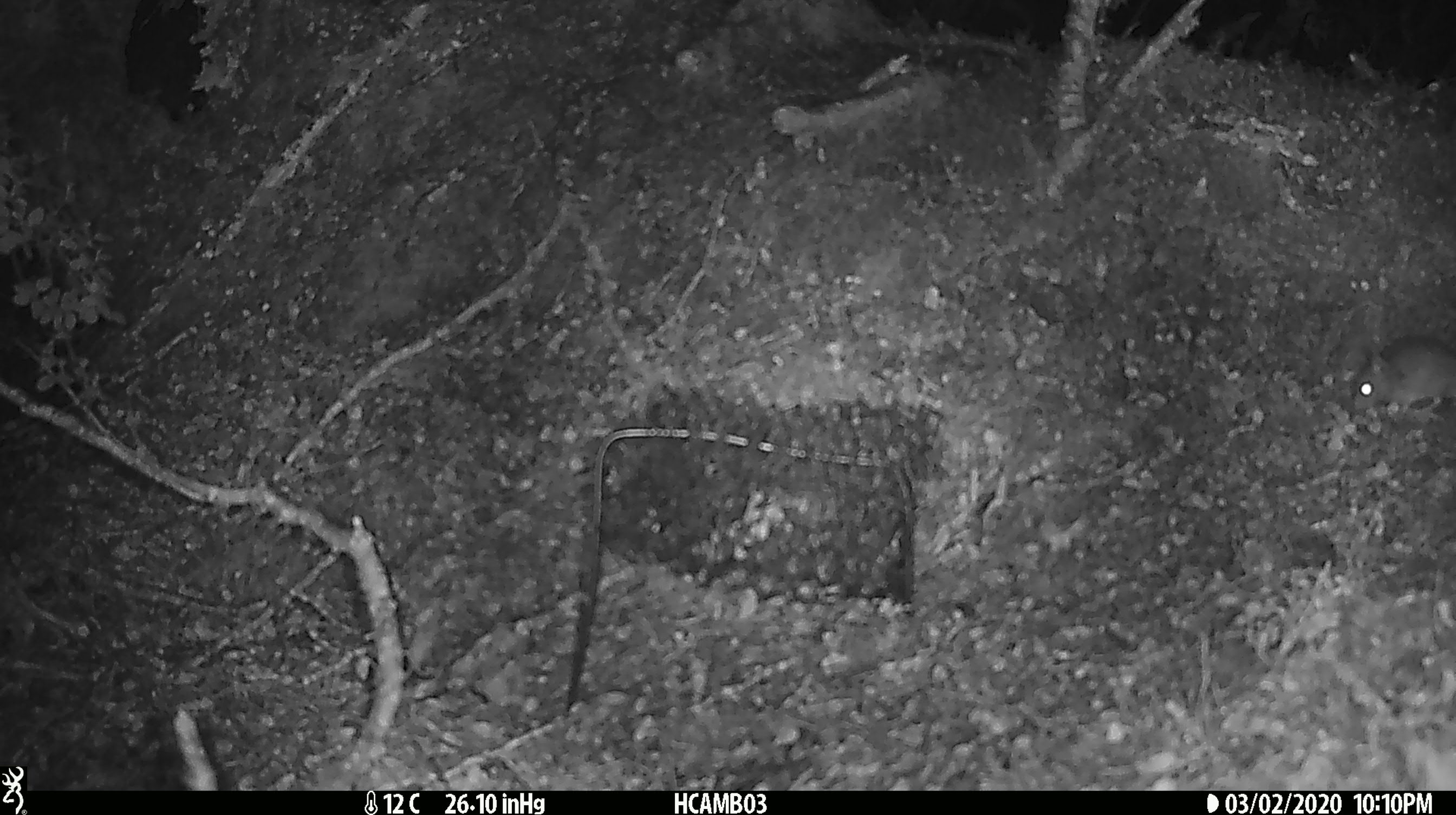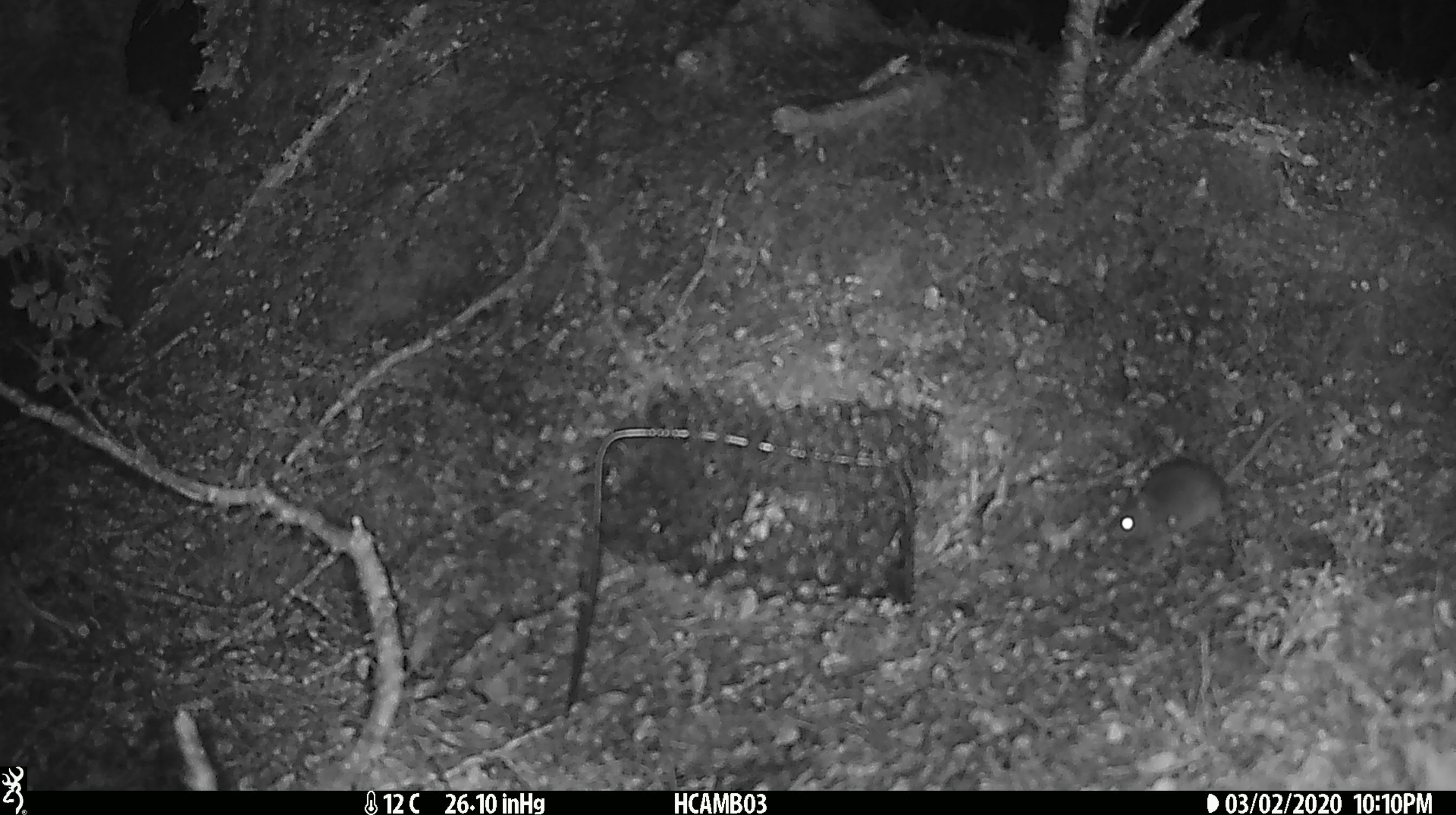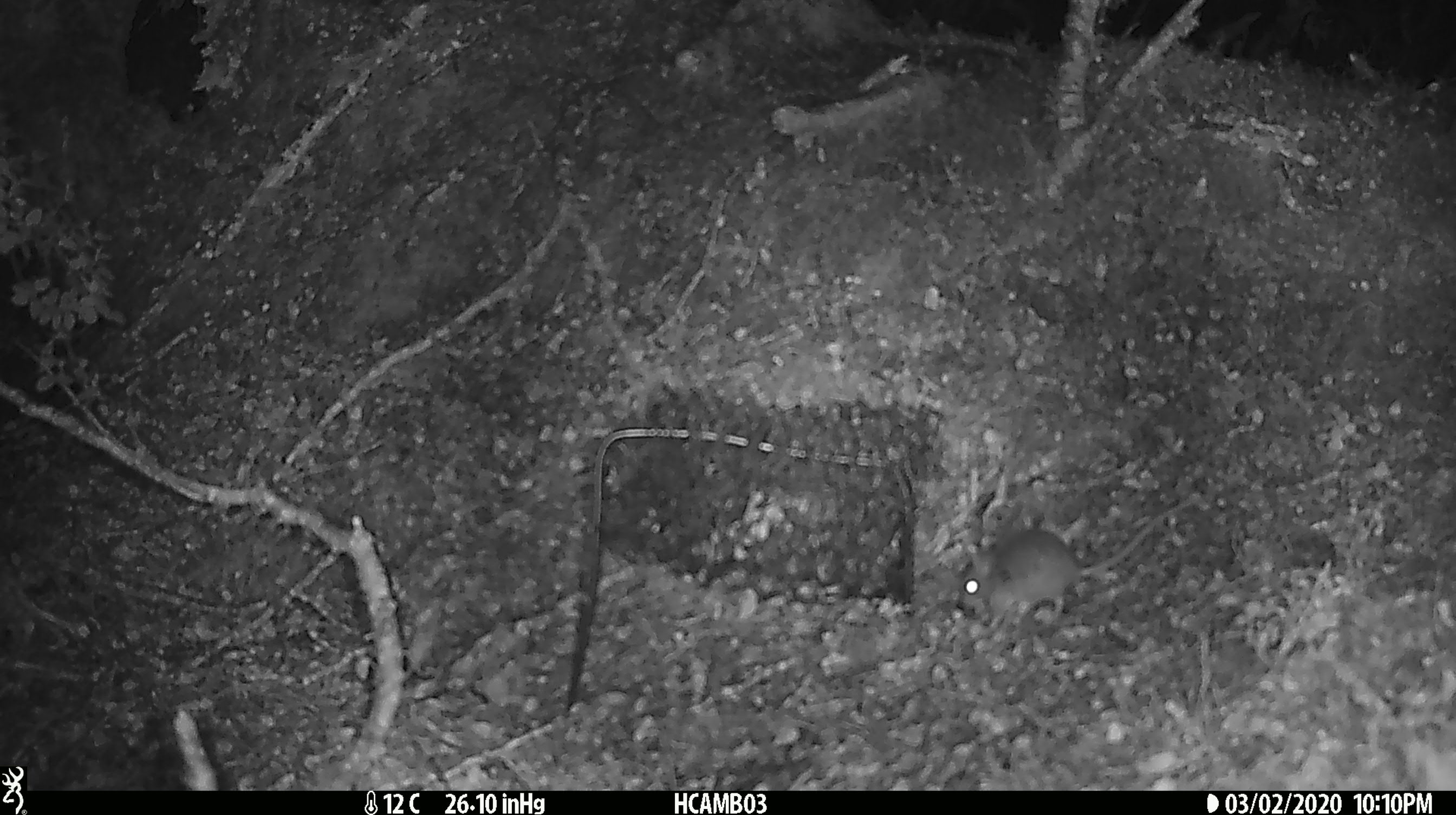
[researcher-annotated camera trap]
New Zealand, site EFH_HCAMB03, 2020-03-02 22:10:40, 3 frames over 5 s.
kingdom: Animalia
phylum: Chordata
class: Mammalia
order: Rodentia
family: Muridae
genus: Mus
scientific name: Mus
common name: mouse